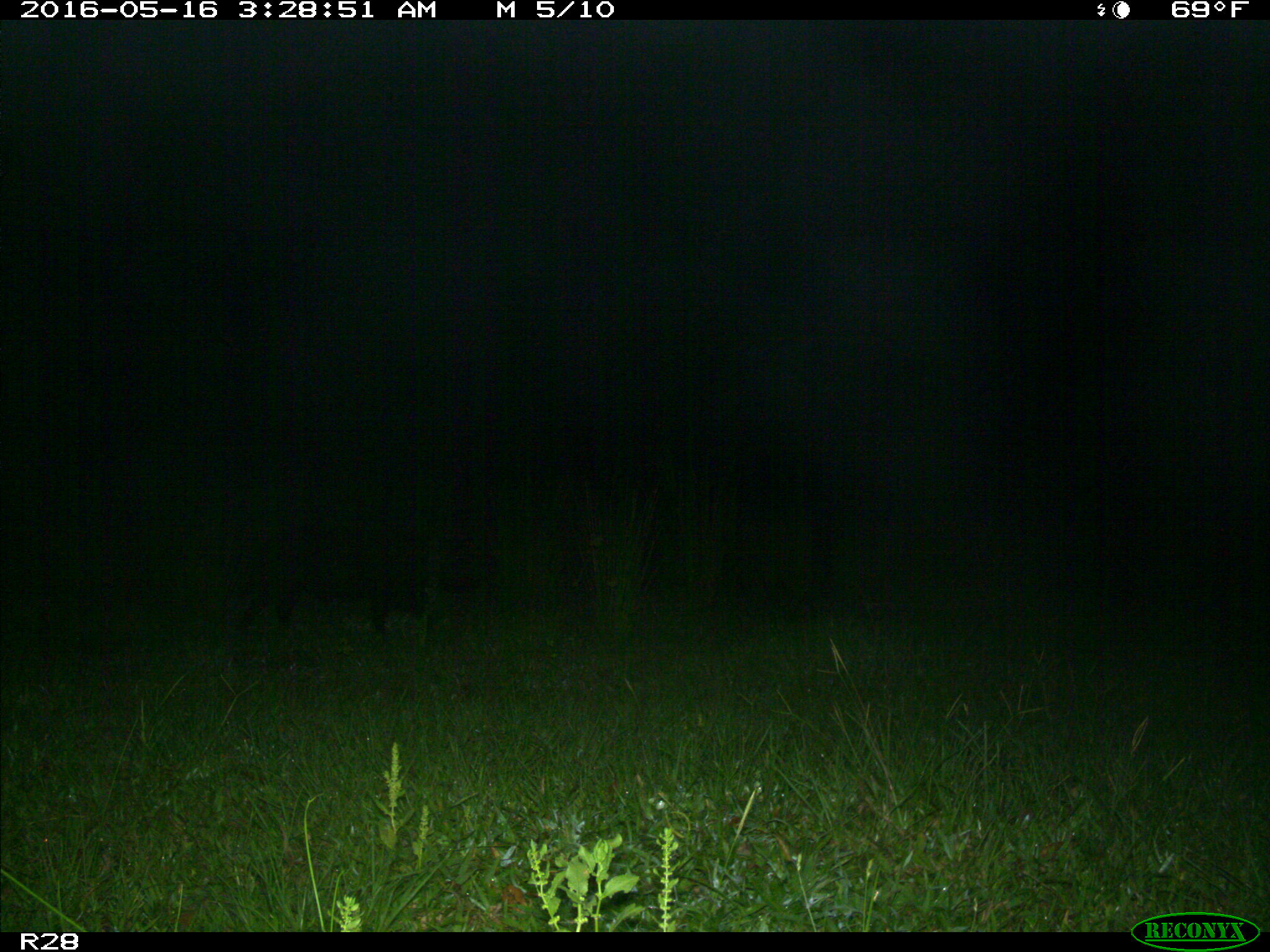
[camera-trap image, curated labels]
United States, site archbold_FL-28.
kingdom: Animalia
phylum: Chordata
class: Mammalia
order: Artiodactyla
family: Suidae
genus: Sus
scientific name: Sus scrofa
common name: wild boar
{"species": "Sus scrofa (wild boar)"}